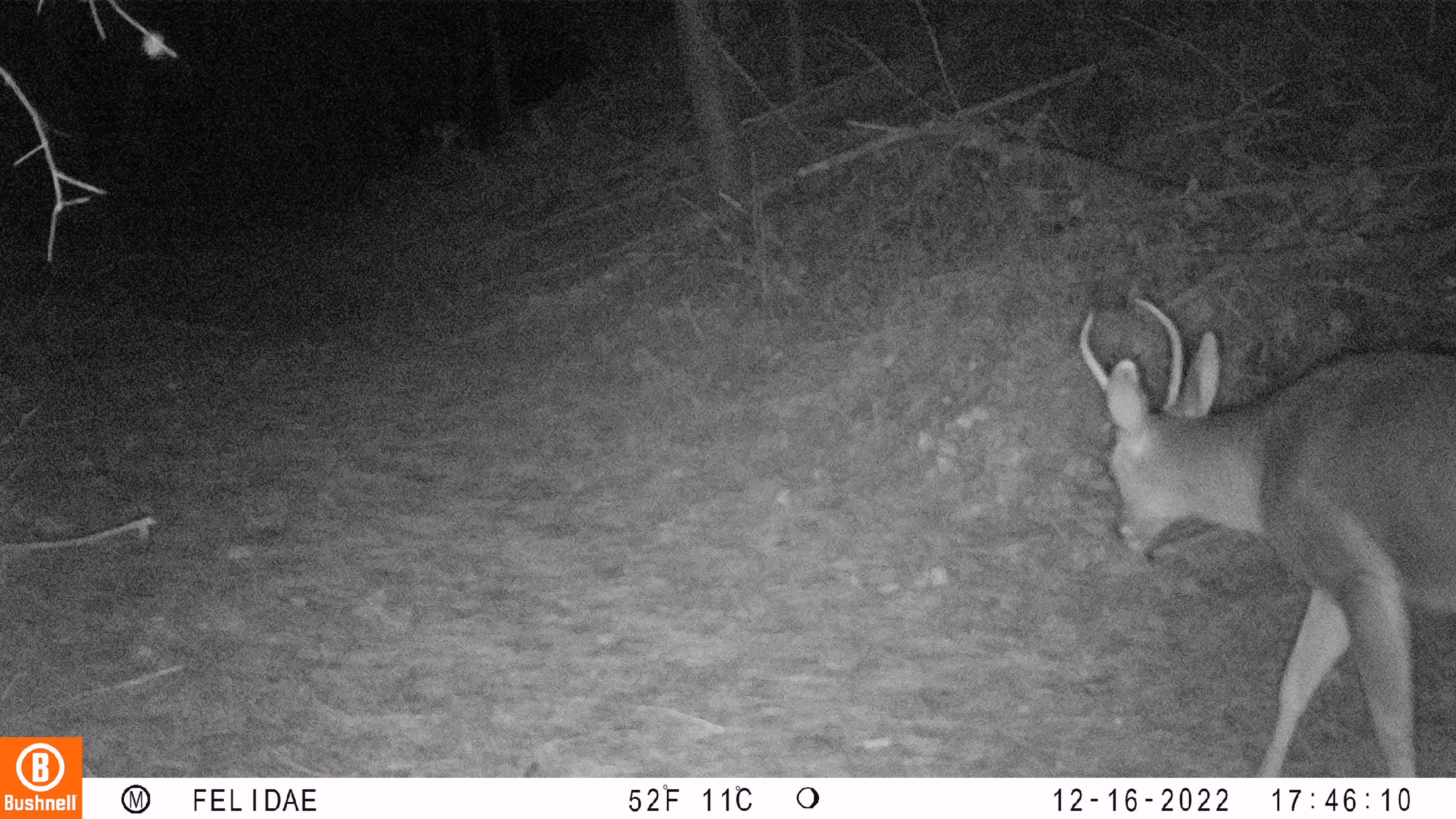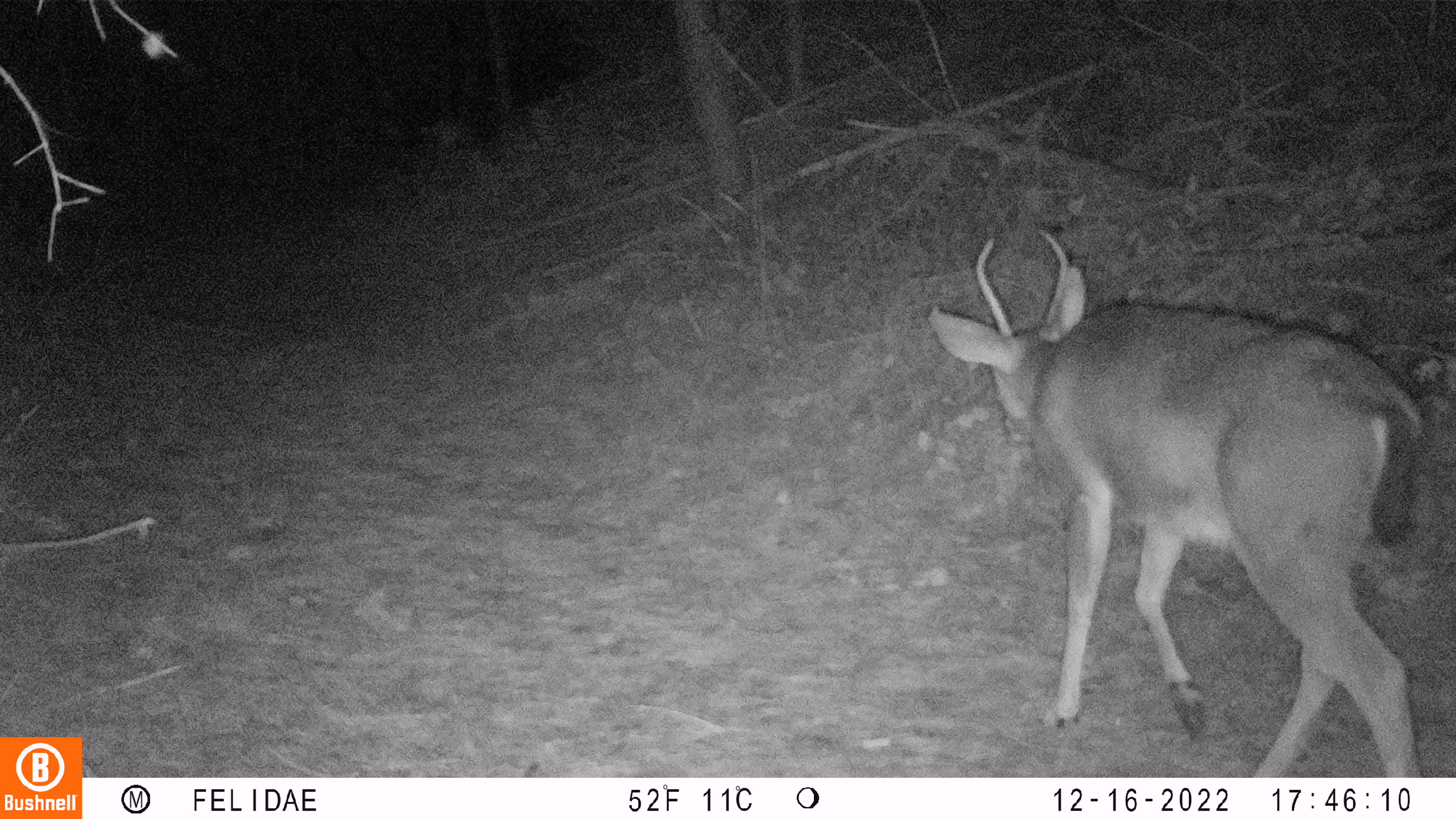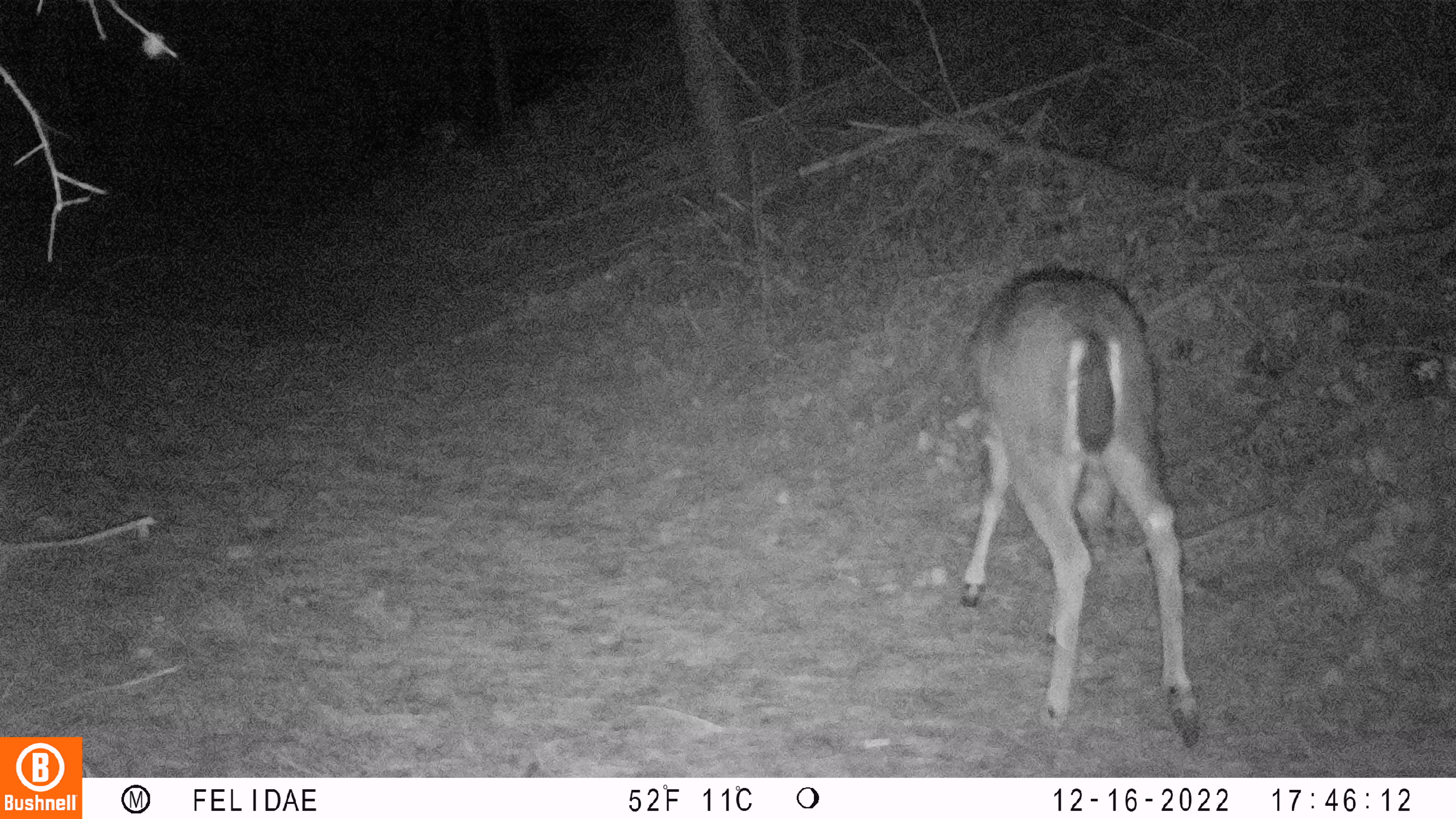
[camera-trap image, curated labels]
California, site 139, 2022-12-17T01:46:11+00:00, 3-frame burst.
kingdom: Animalia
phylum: Chordata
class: Mammalia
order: Artiodactyla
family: Cervidae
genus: Odocoileus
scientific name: Odocoileus hemionus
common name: mule deer